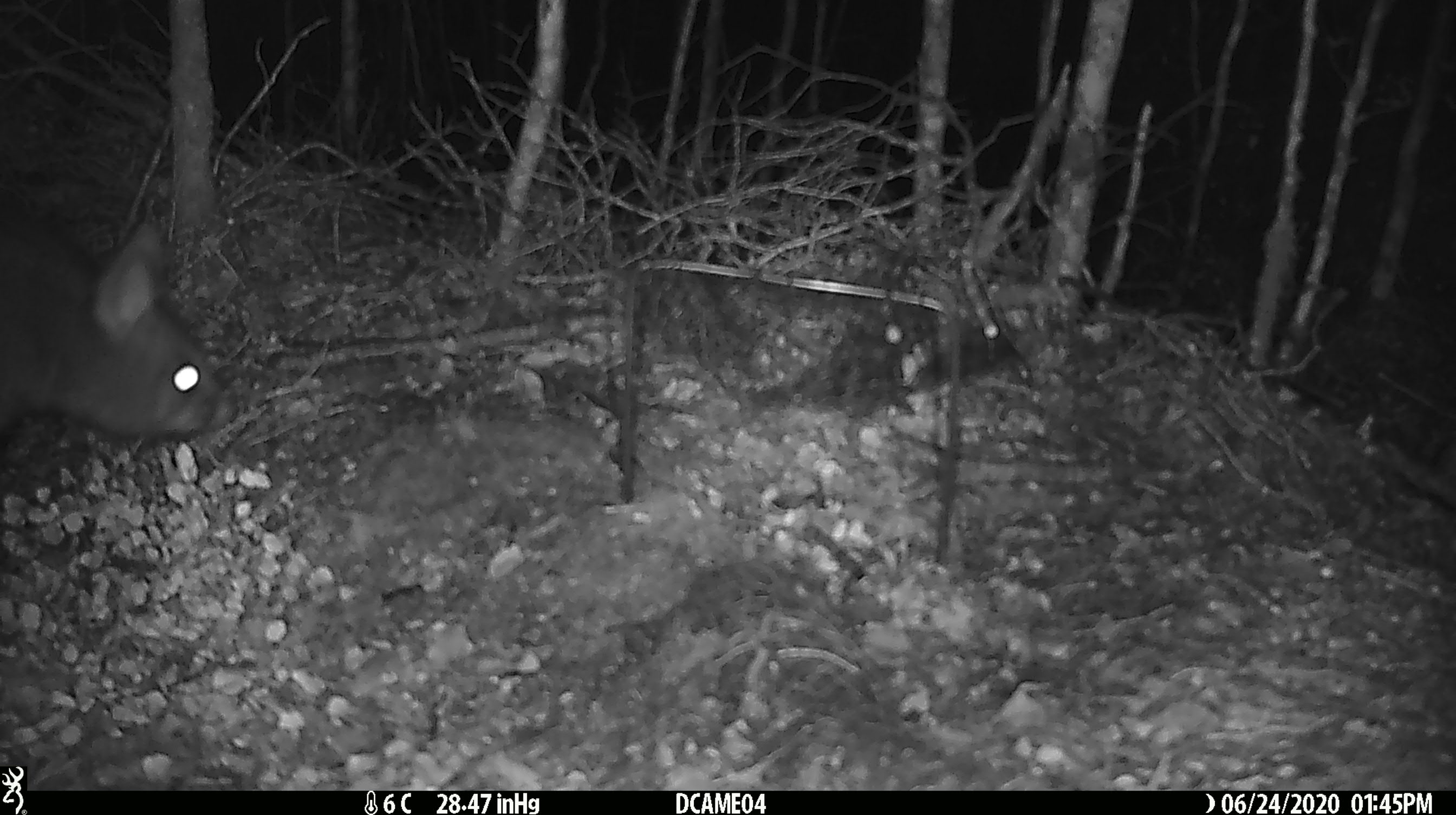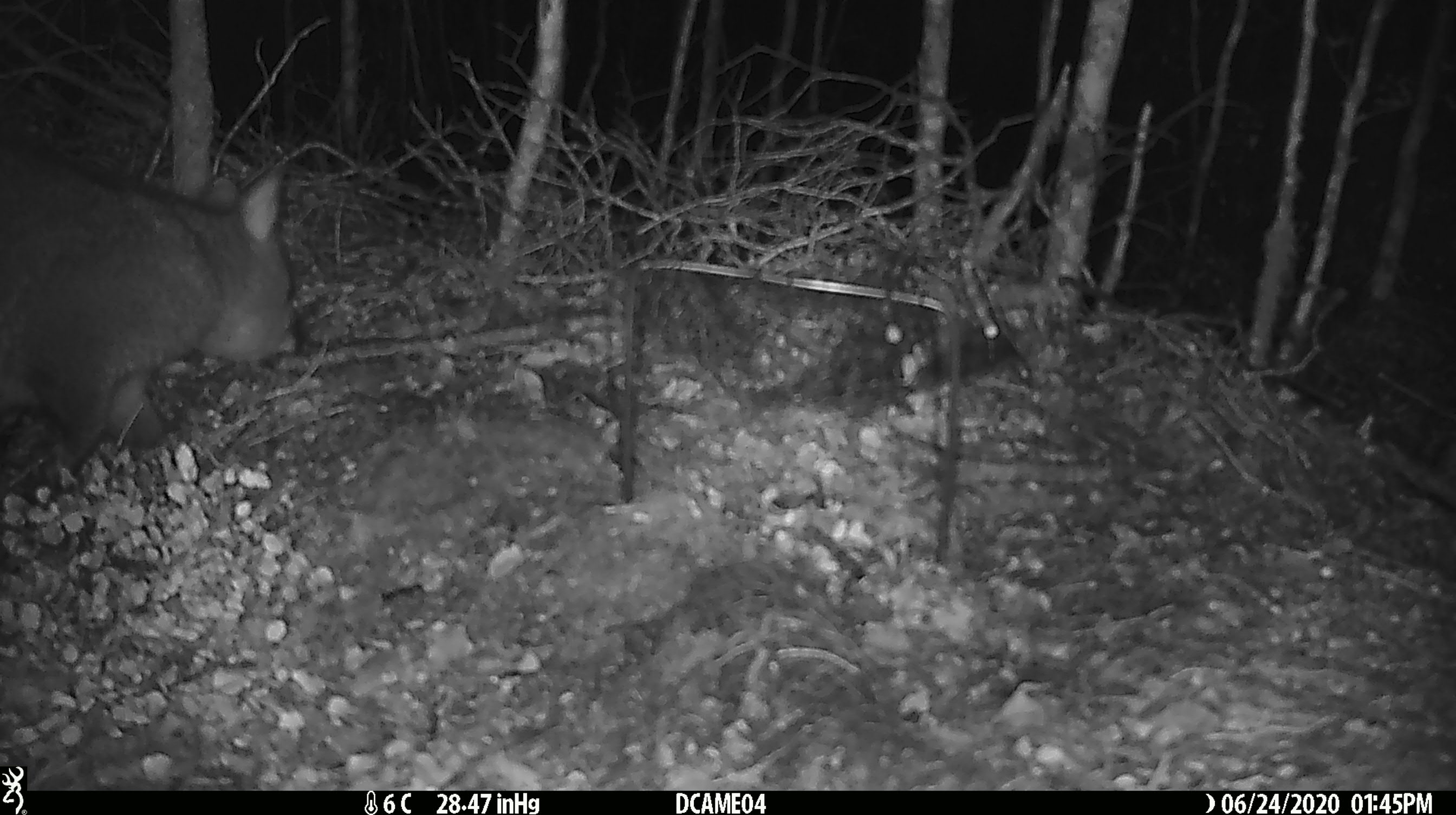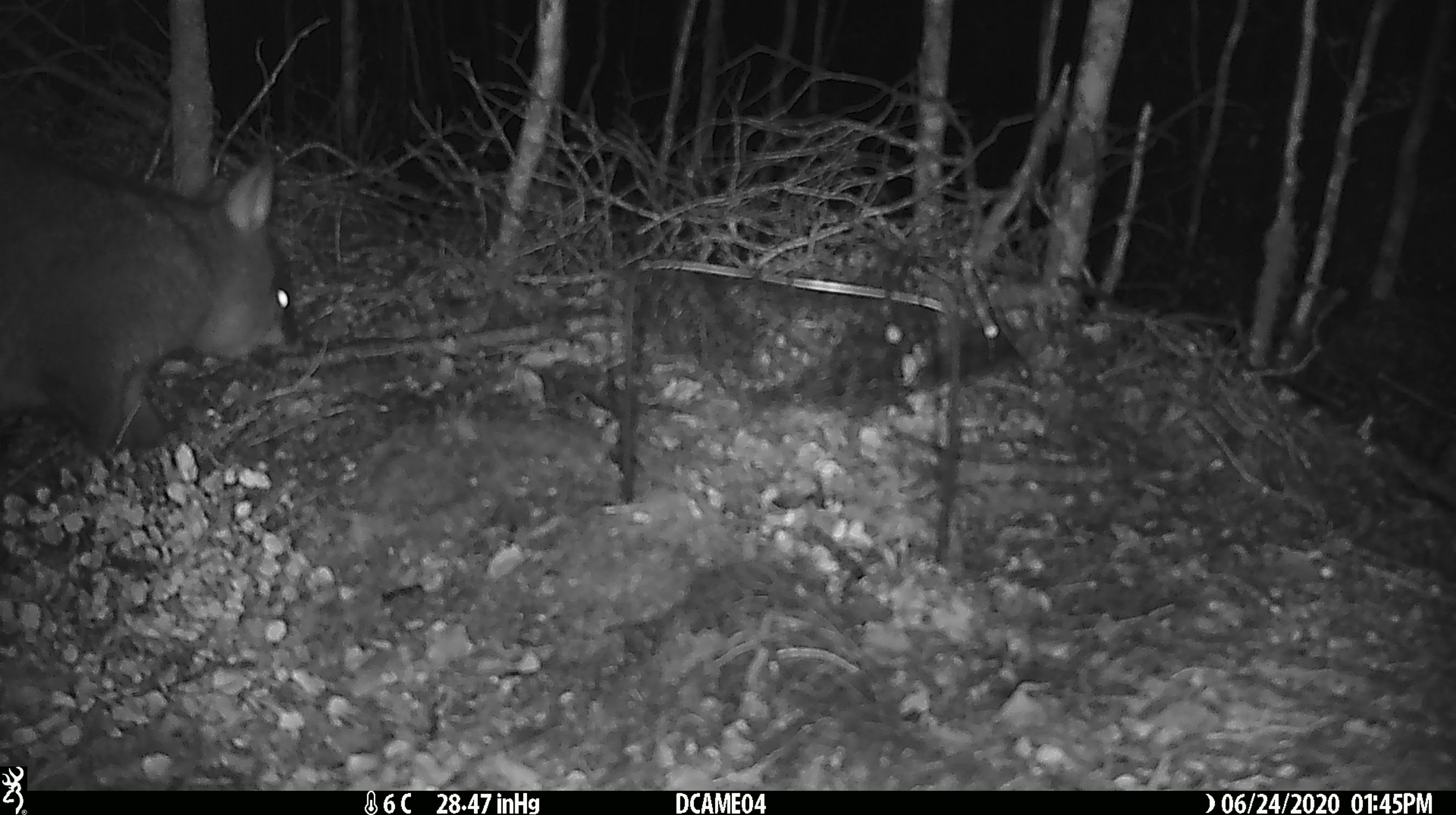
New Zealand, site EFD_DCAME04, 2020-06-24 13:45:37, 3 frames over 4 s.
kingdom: Animalia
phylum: Chordata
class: Mammalia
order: Diprotodontia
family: Phalangeridae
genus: Trichosurus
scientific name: Trichosurus vulpecula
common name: common brushtail possum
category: possum